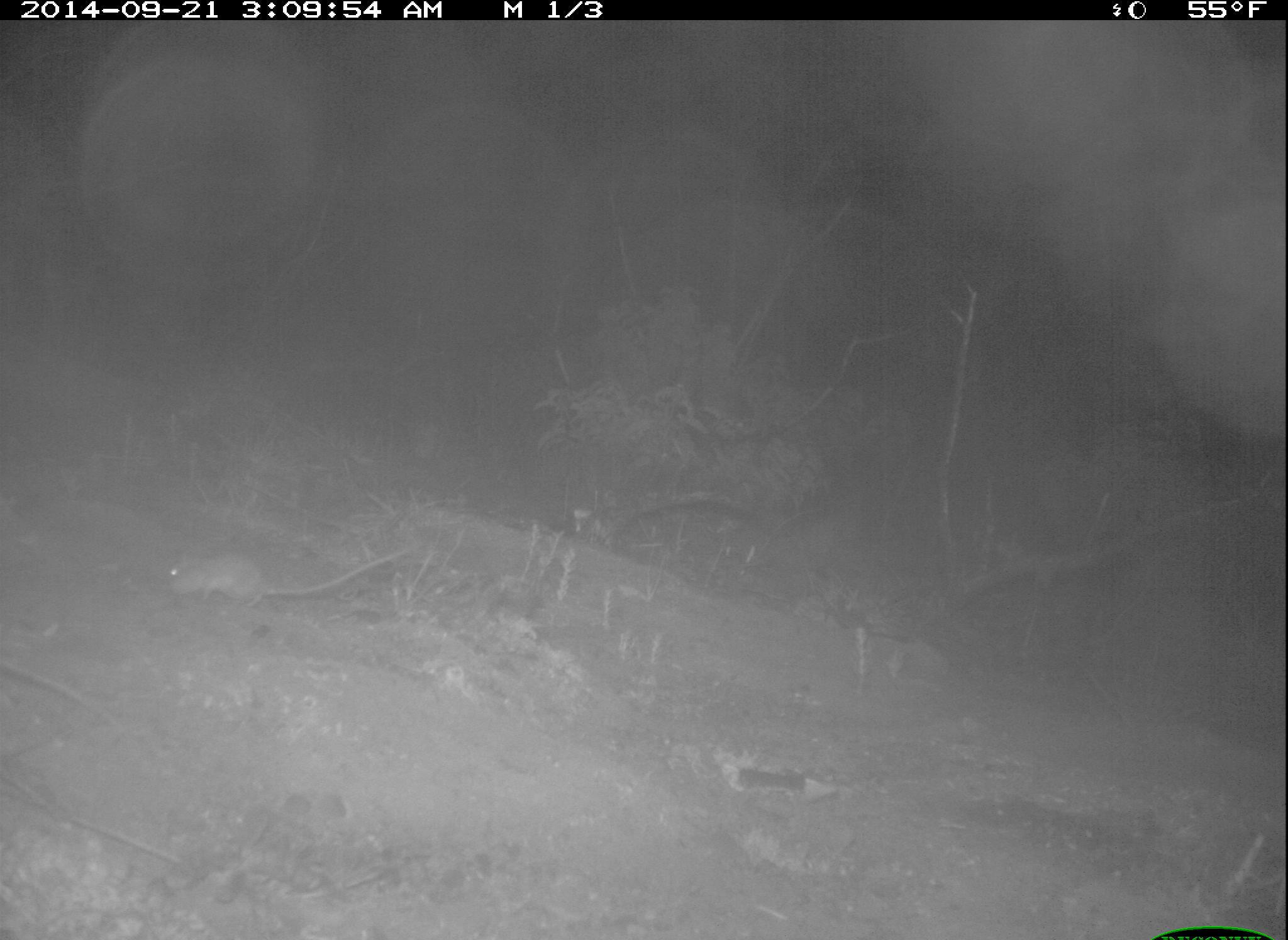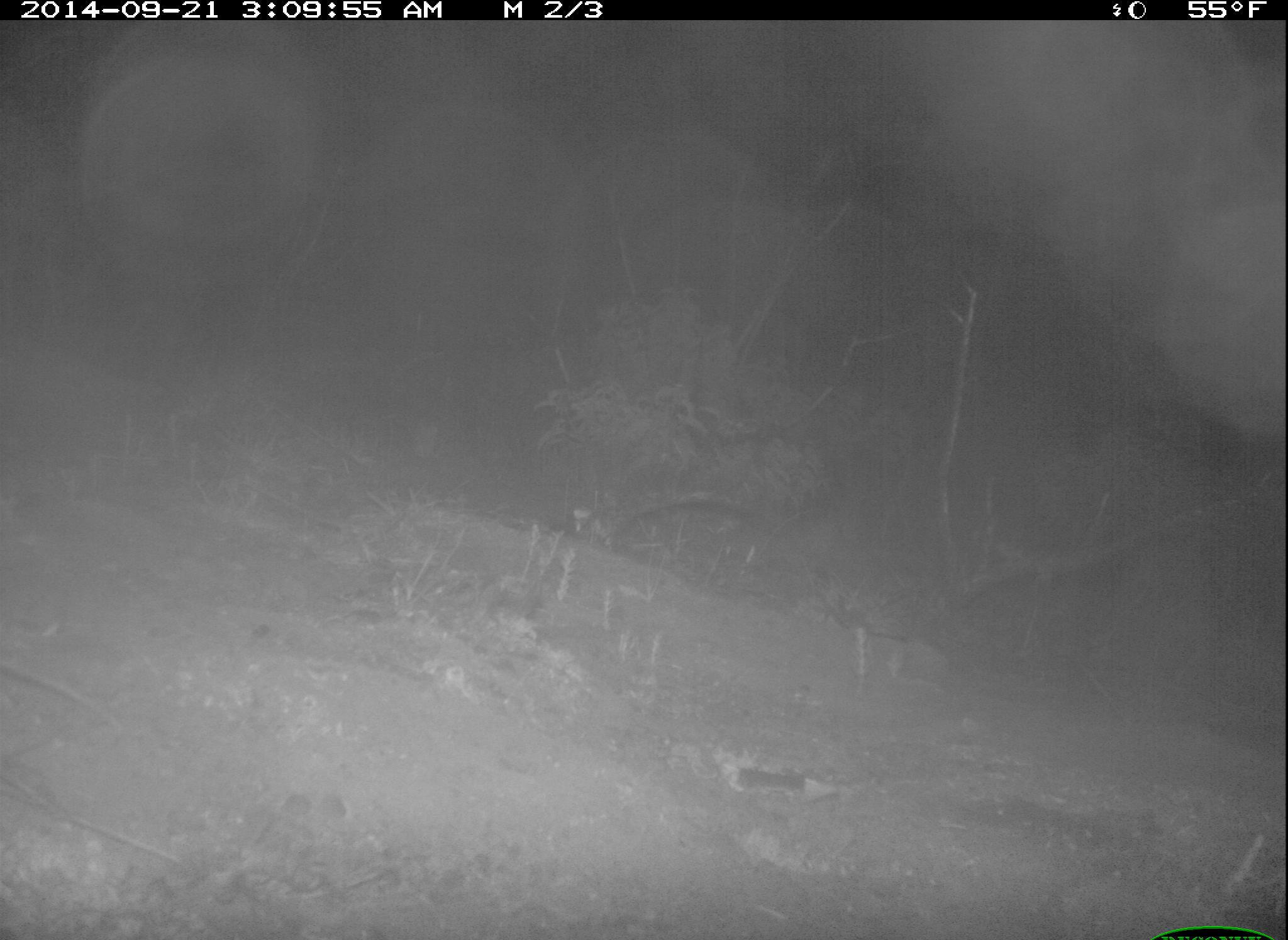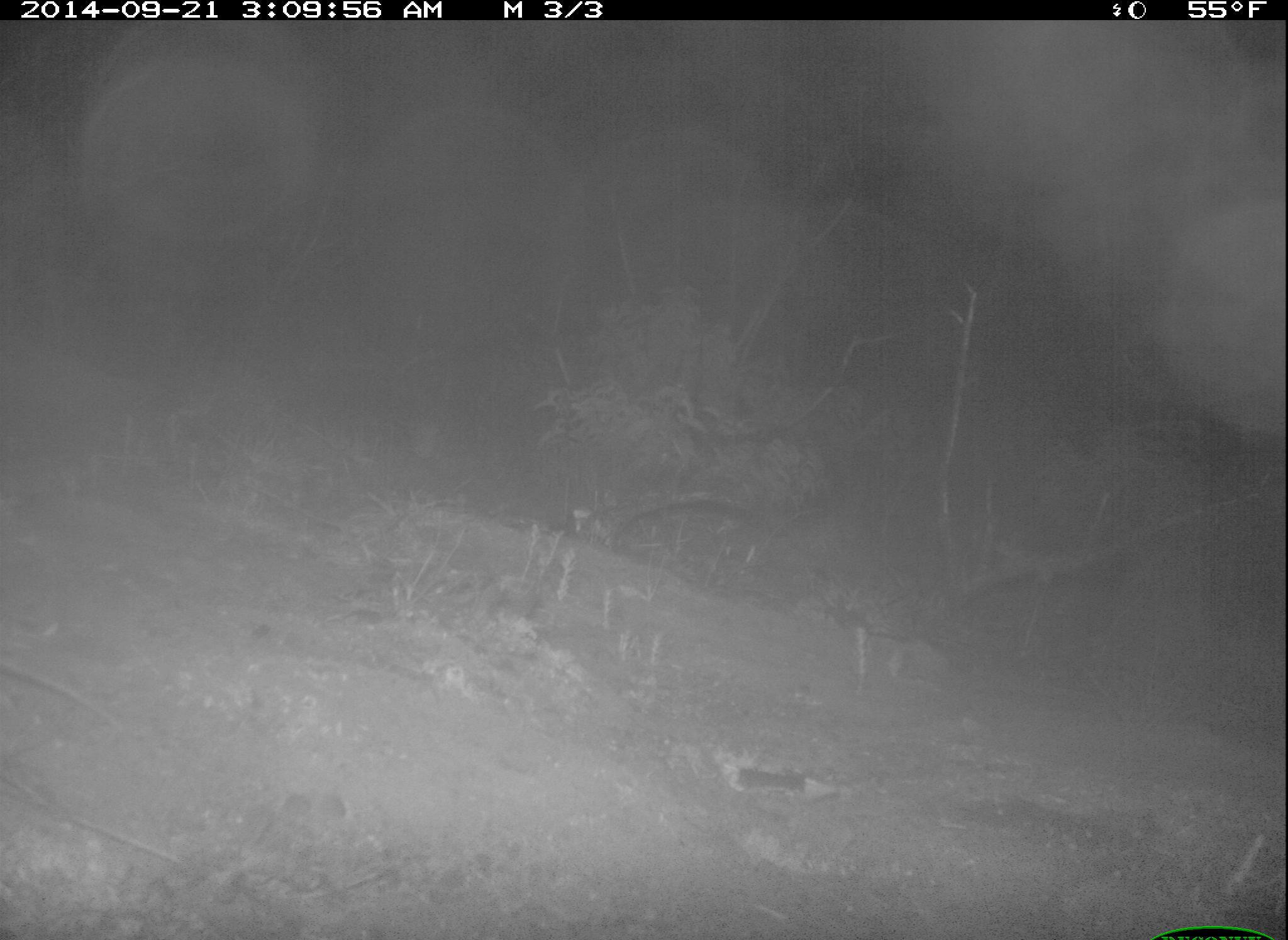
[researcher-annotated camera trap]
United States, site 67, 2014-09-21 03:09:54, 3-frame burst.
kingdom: Animalia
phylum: Chordata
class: Mammalia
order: Rodentia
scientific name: Rodentia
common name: rodent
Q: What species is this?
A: Rodent (Rodentia).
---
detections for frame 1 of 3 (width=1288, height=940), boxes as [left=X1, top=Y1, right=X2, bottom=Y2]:
rodent: [left=167, top=545, right=416, bottom=617]